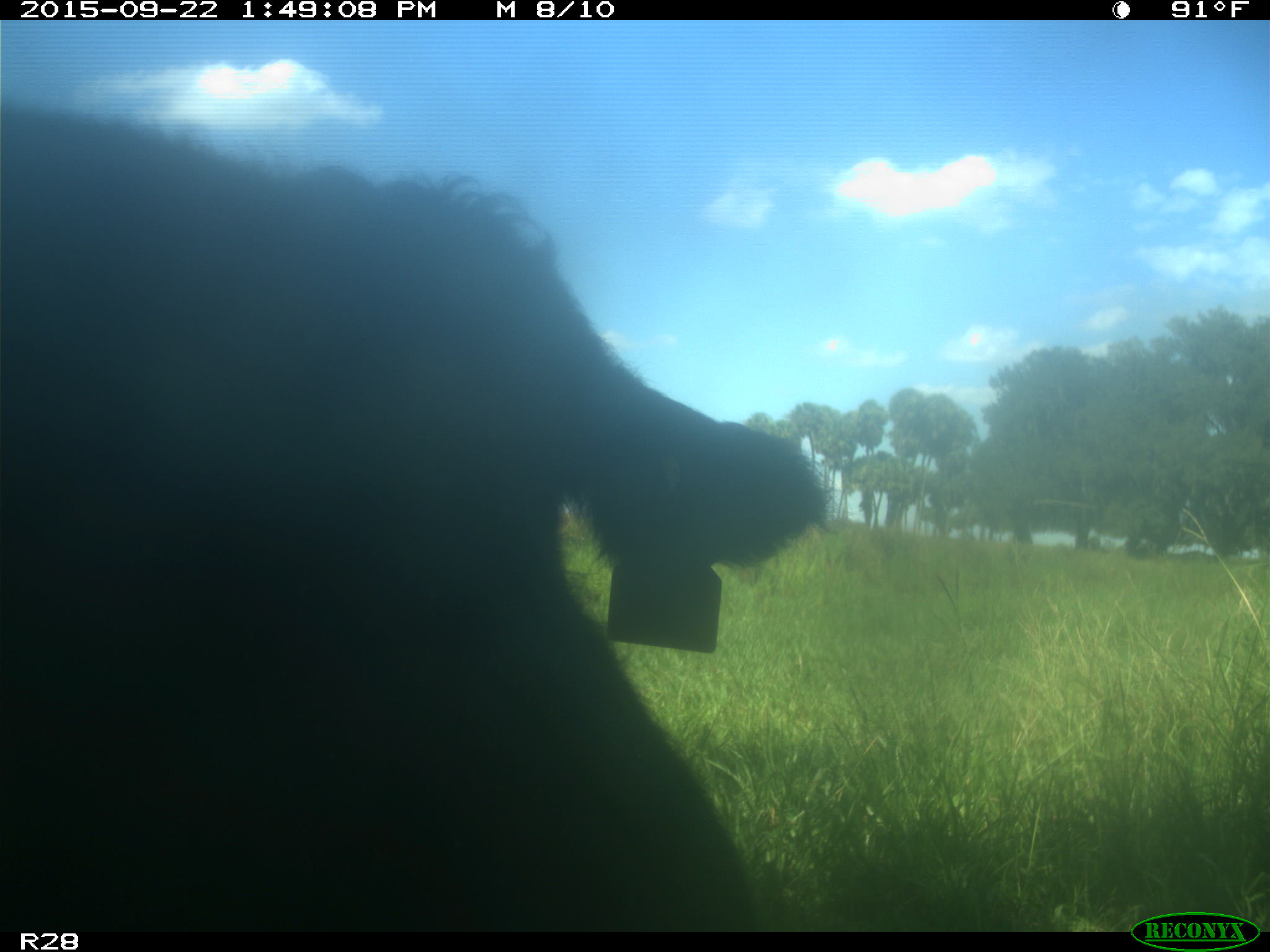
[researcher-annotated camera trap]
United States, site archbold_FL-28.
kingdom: Animalia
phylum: Chordata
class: Mammalia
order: Artiodactyla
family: Bovidae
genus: Bos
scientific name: Bos taurus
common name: domestic cow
Bos taurus (domestic cow).